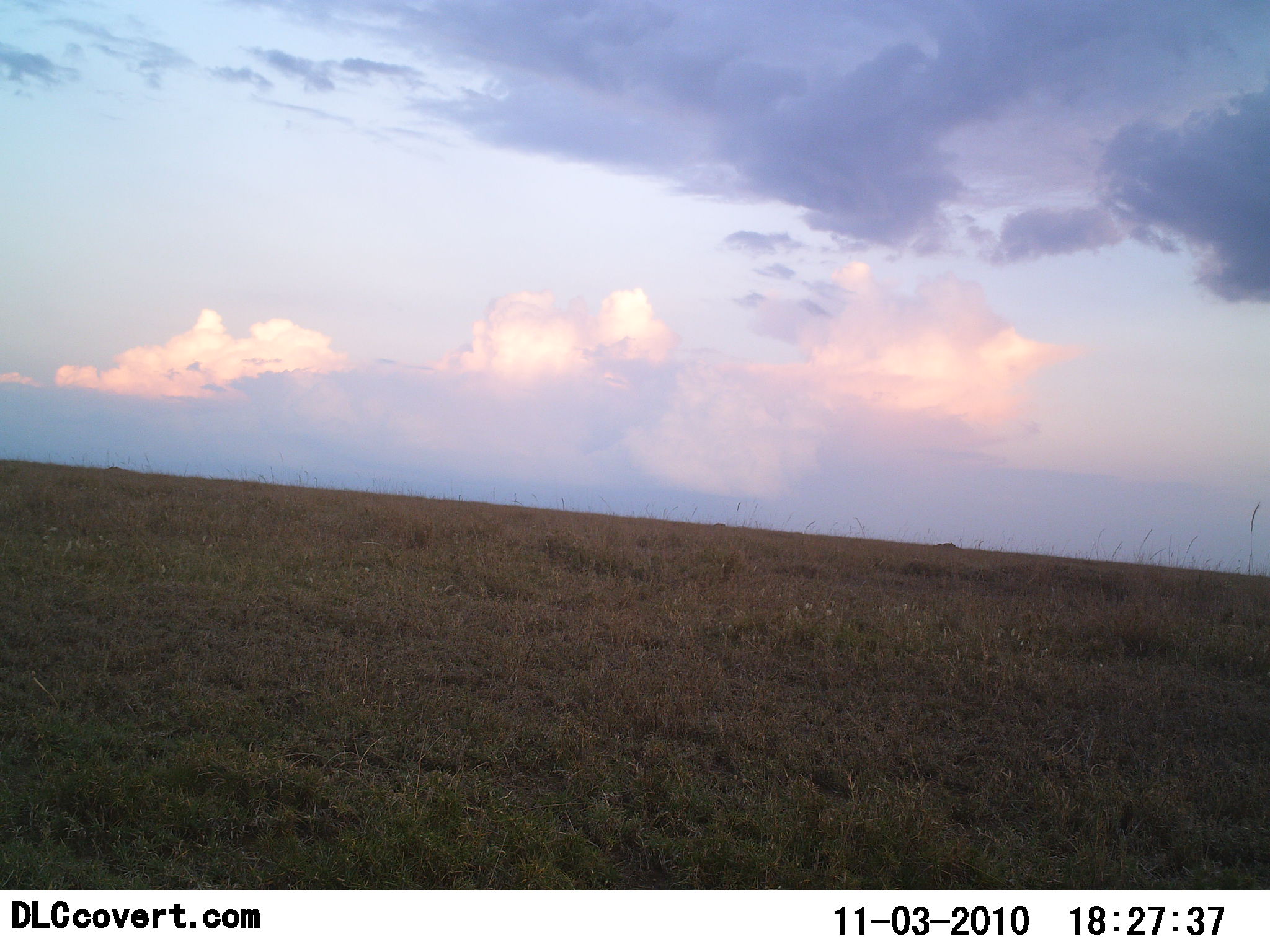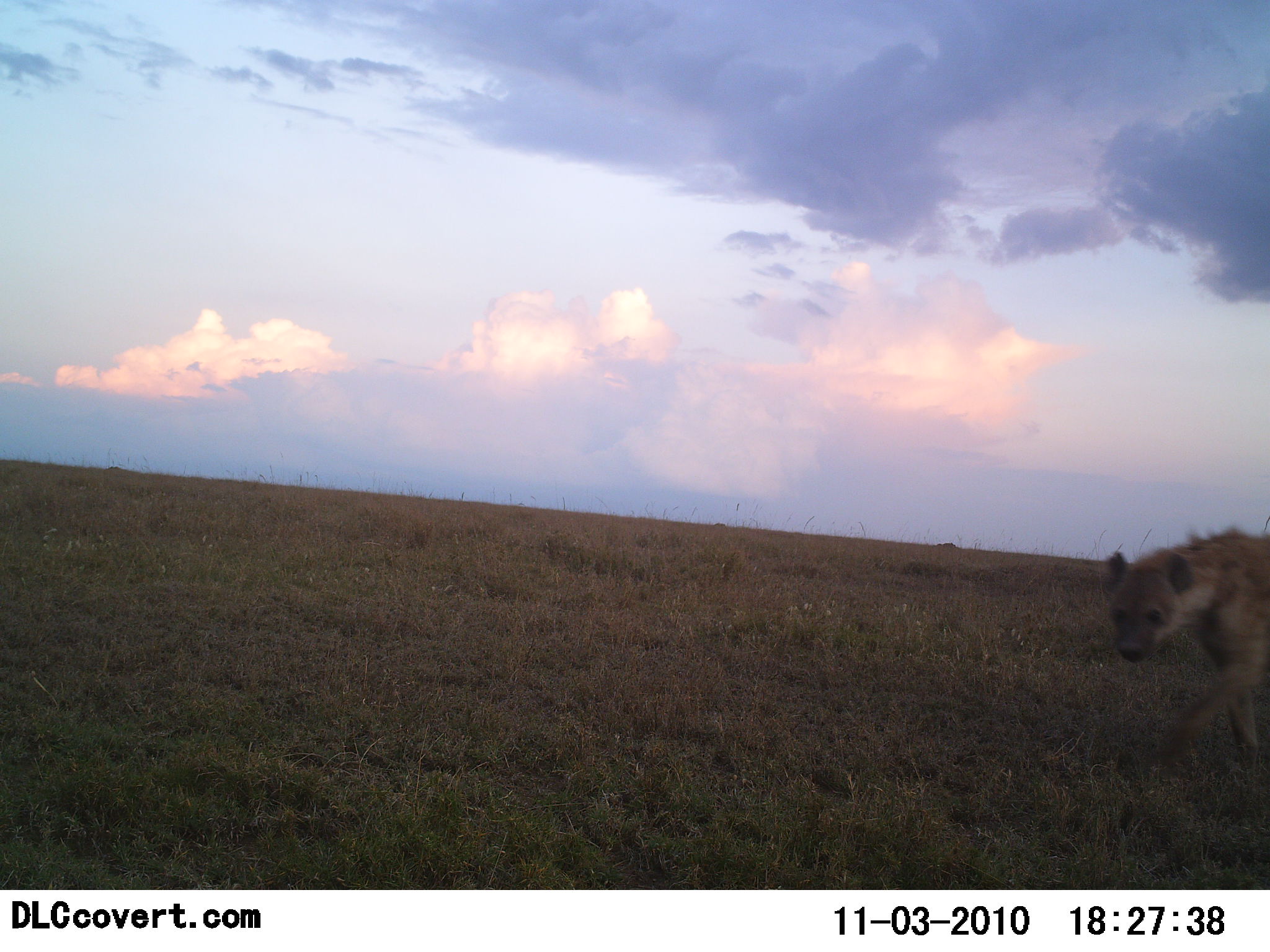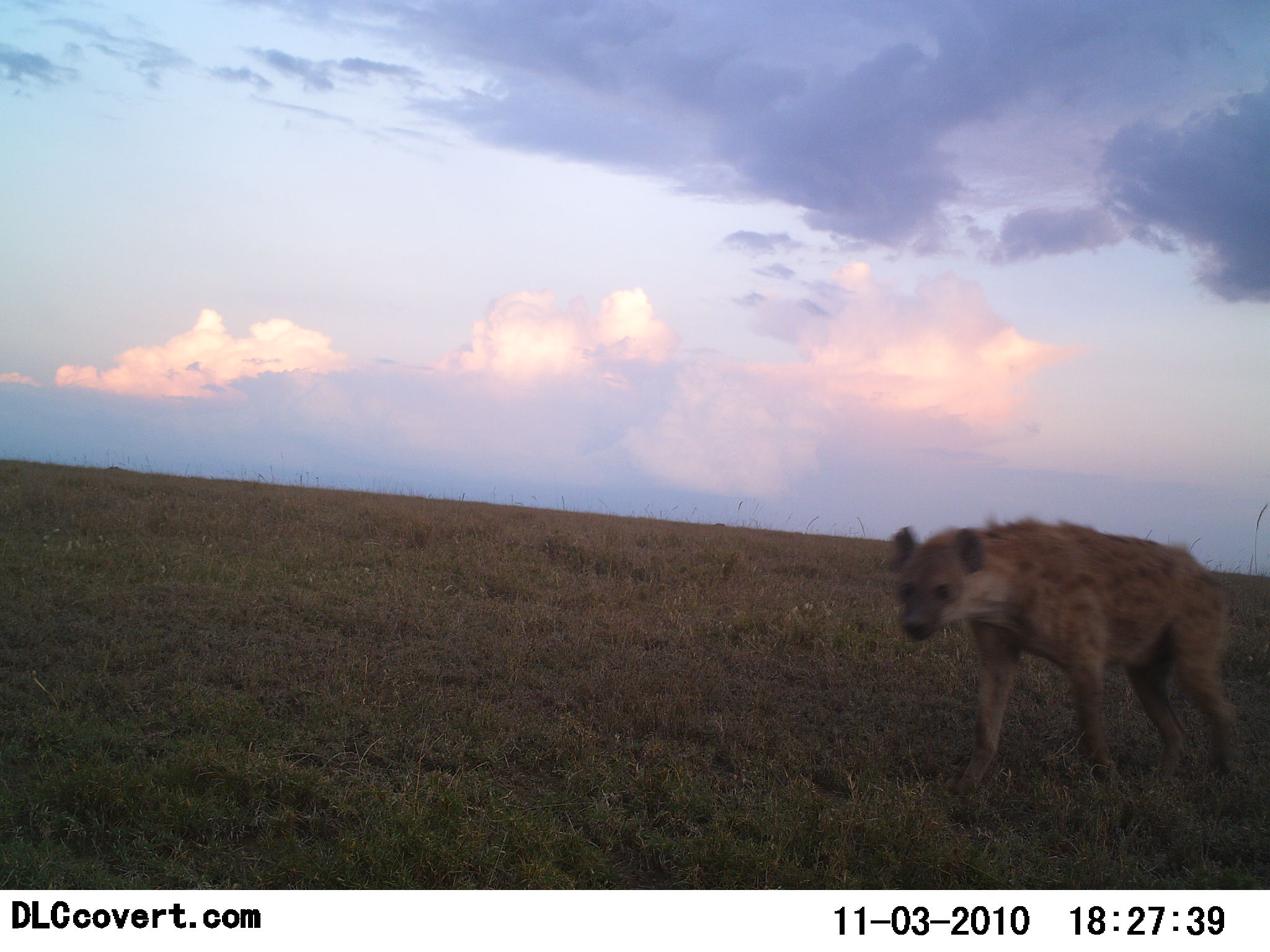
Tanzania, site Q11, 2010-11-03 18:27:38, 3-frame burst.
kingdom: Animalia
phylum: Chordata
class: Mammalia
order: Carnivora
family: Hyaenidae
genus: Crocuta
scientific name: Crocuta crocuta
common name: spotted hyena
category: hyenaspotted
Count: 1.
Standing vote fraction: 0%.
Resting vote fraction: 0%.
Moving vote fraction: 100%.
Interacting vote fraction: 0%.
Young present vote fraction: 0%.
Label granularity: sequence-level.